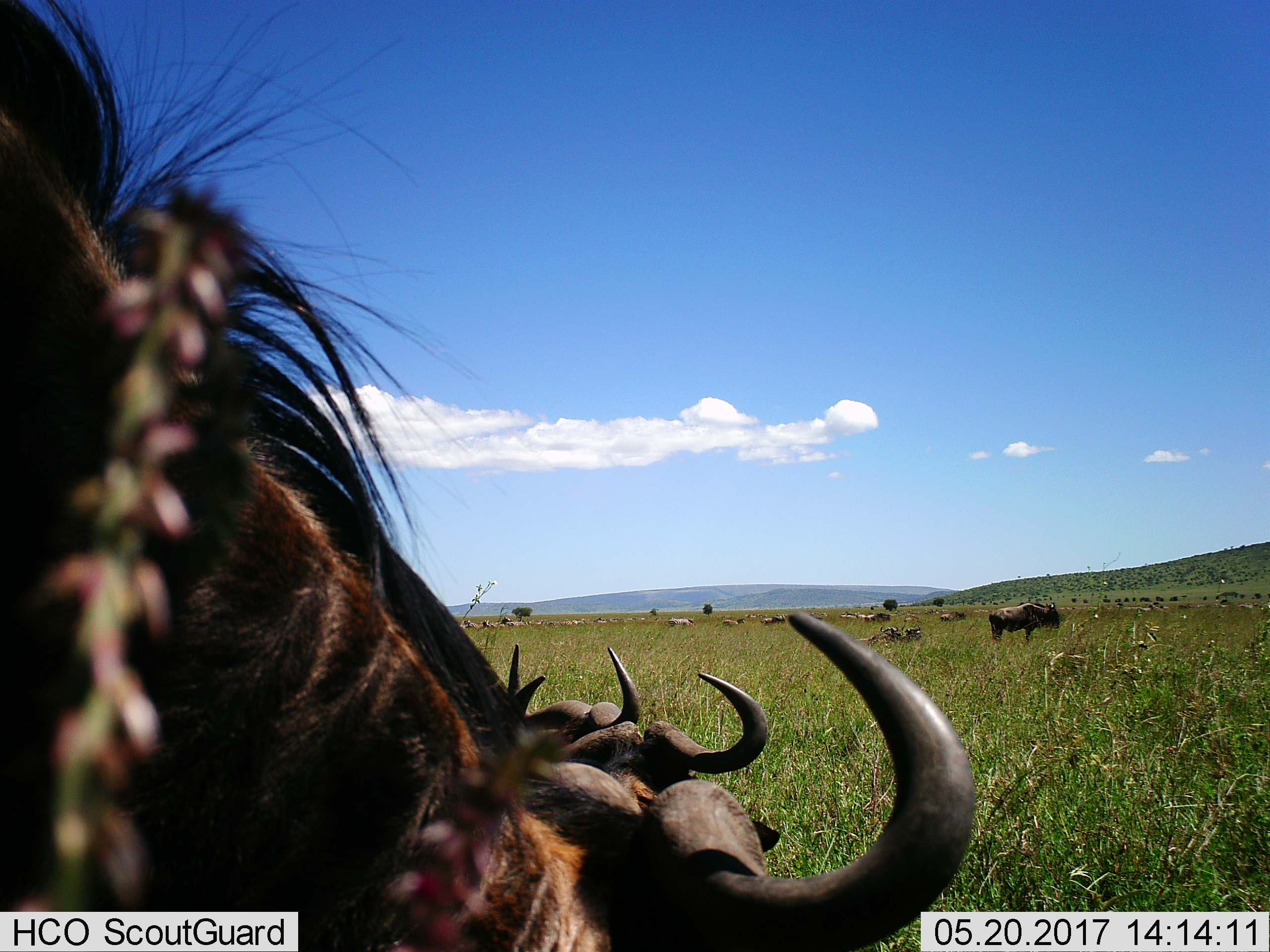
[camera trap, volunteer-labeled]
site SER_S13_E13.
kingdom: Animalia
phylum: Chordata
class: Mammalia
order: Artiodactyla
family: Bovidae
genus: Connochaetes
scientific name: Connochaetes taurinus taurinus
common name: blue wildebeest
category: wildebeestblue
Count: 11-50.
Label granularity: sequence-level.